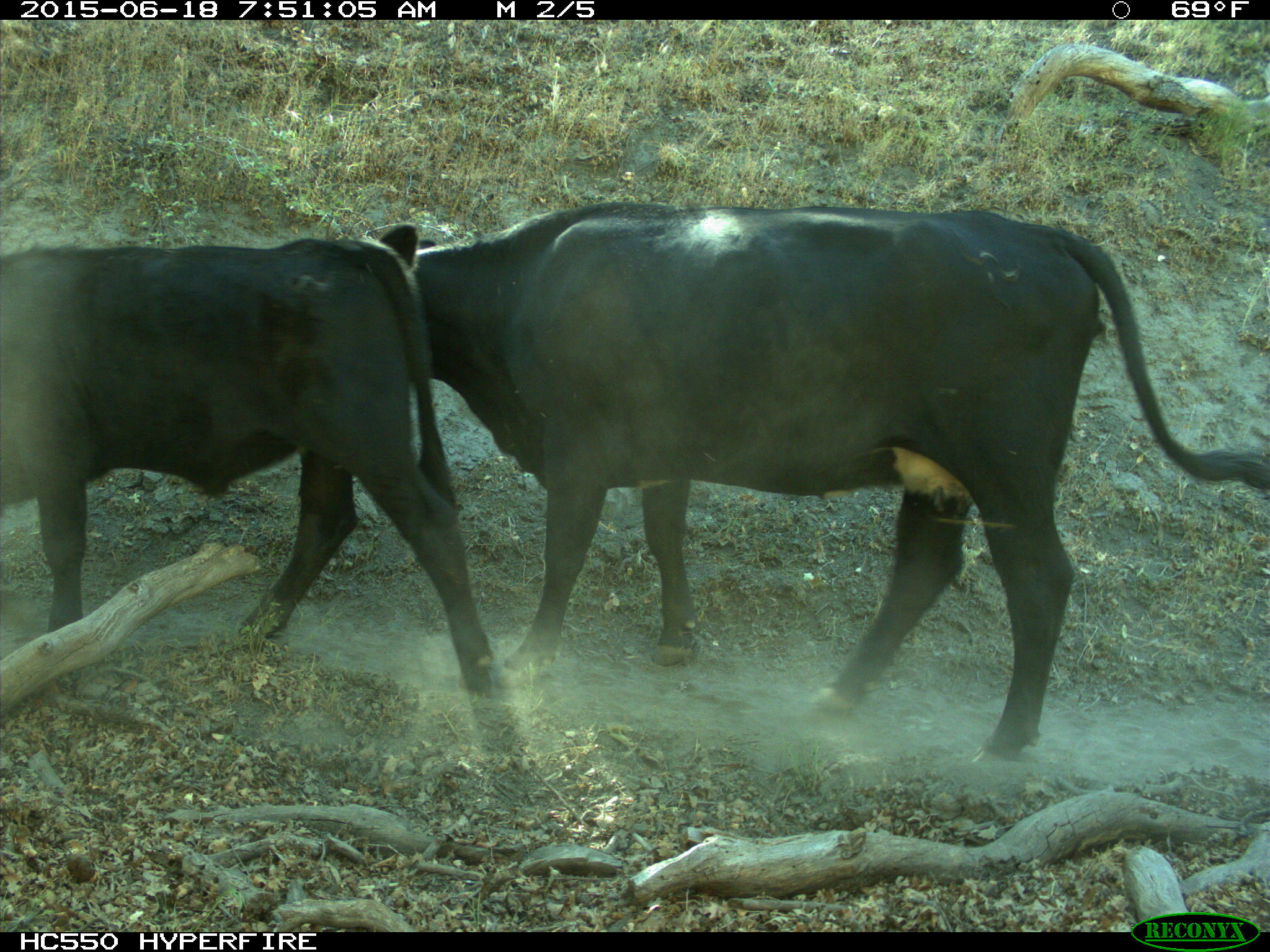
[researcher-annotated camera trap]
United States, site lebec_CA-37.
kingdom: Animalia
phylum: Chordata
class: Mammalia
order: Artiodactyla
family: Bovidae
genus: Bos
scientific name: Bos taurus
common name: domestic cow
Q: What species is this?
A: Bos taurus (domestic cow).